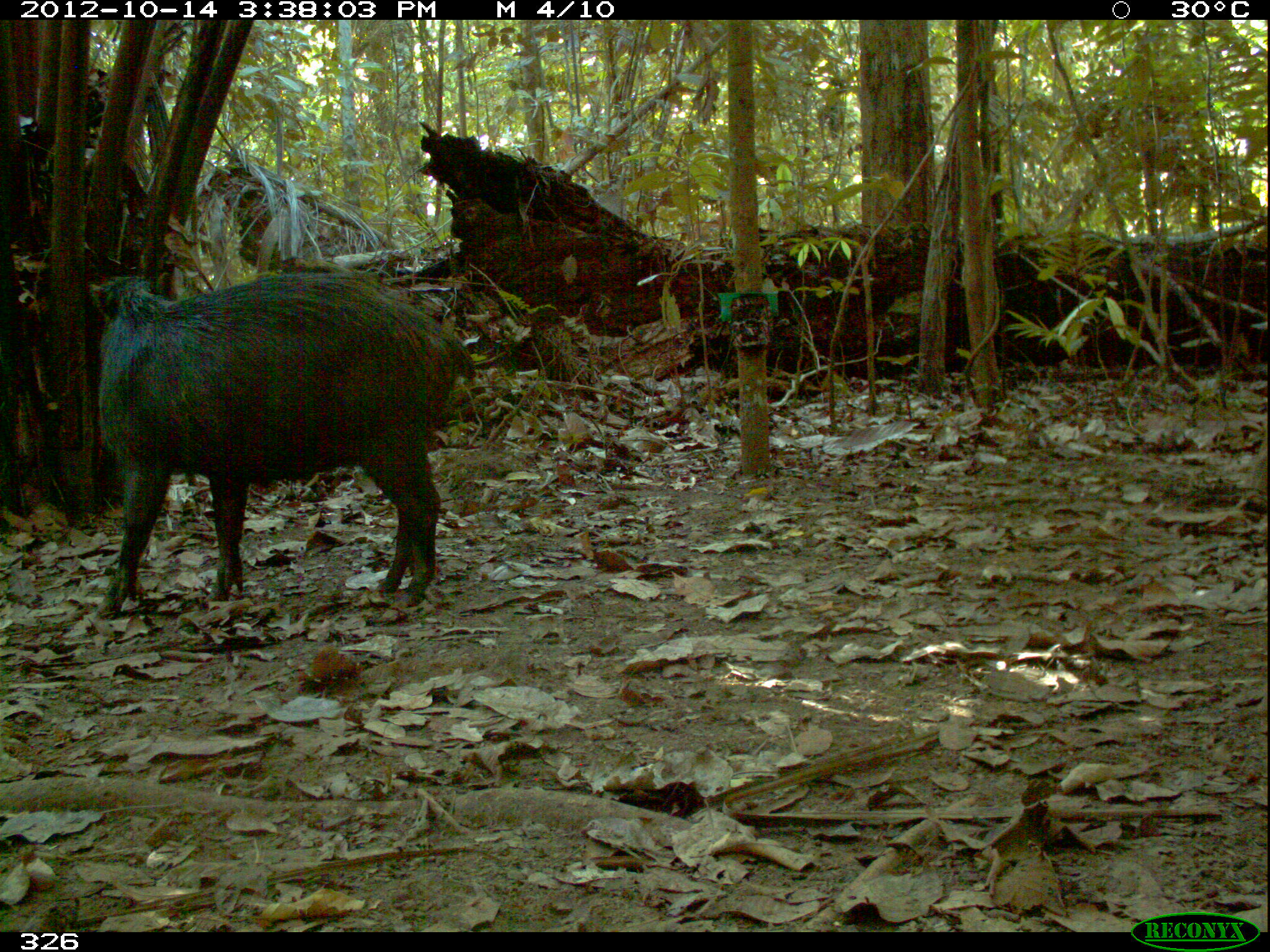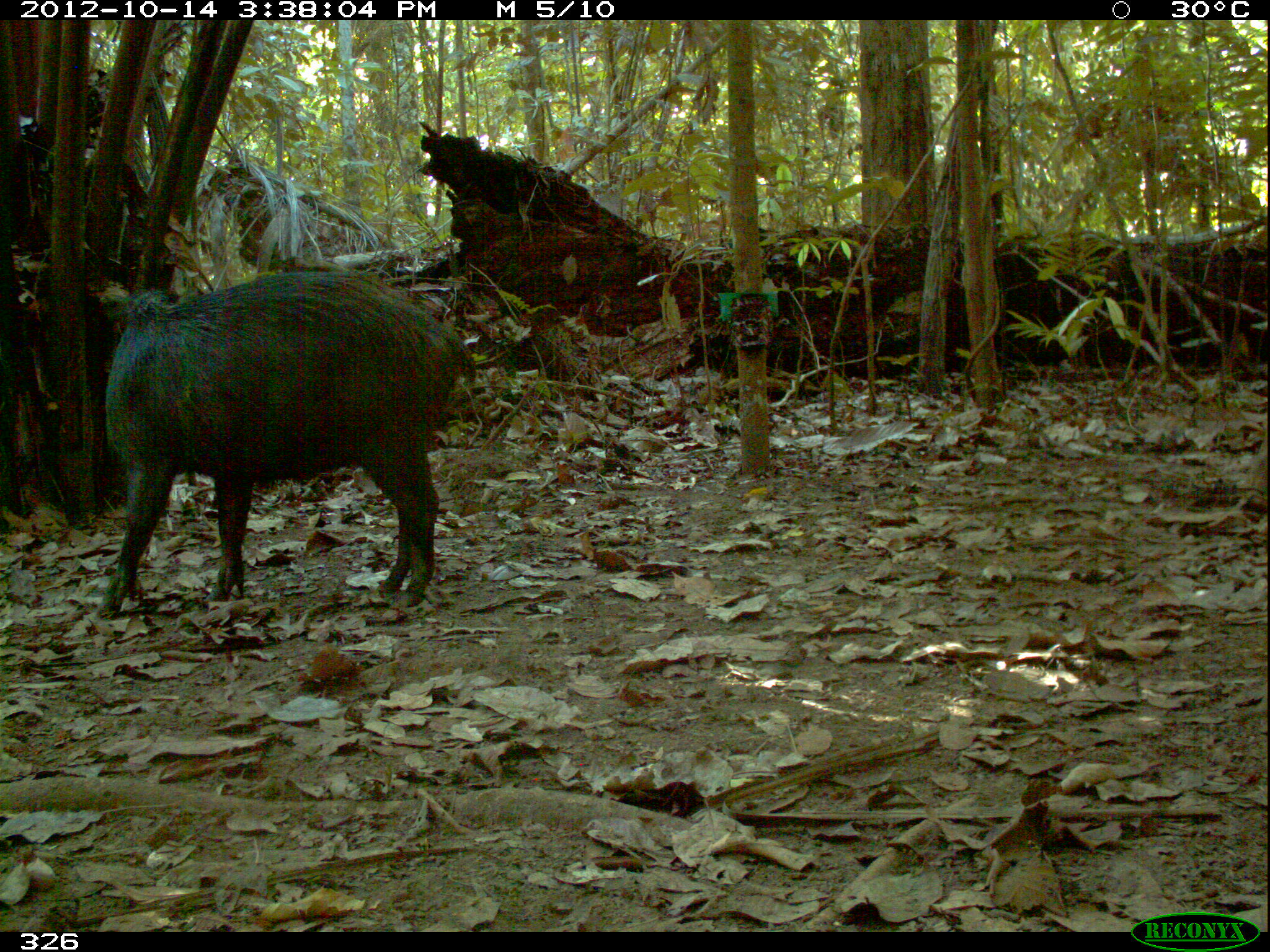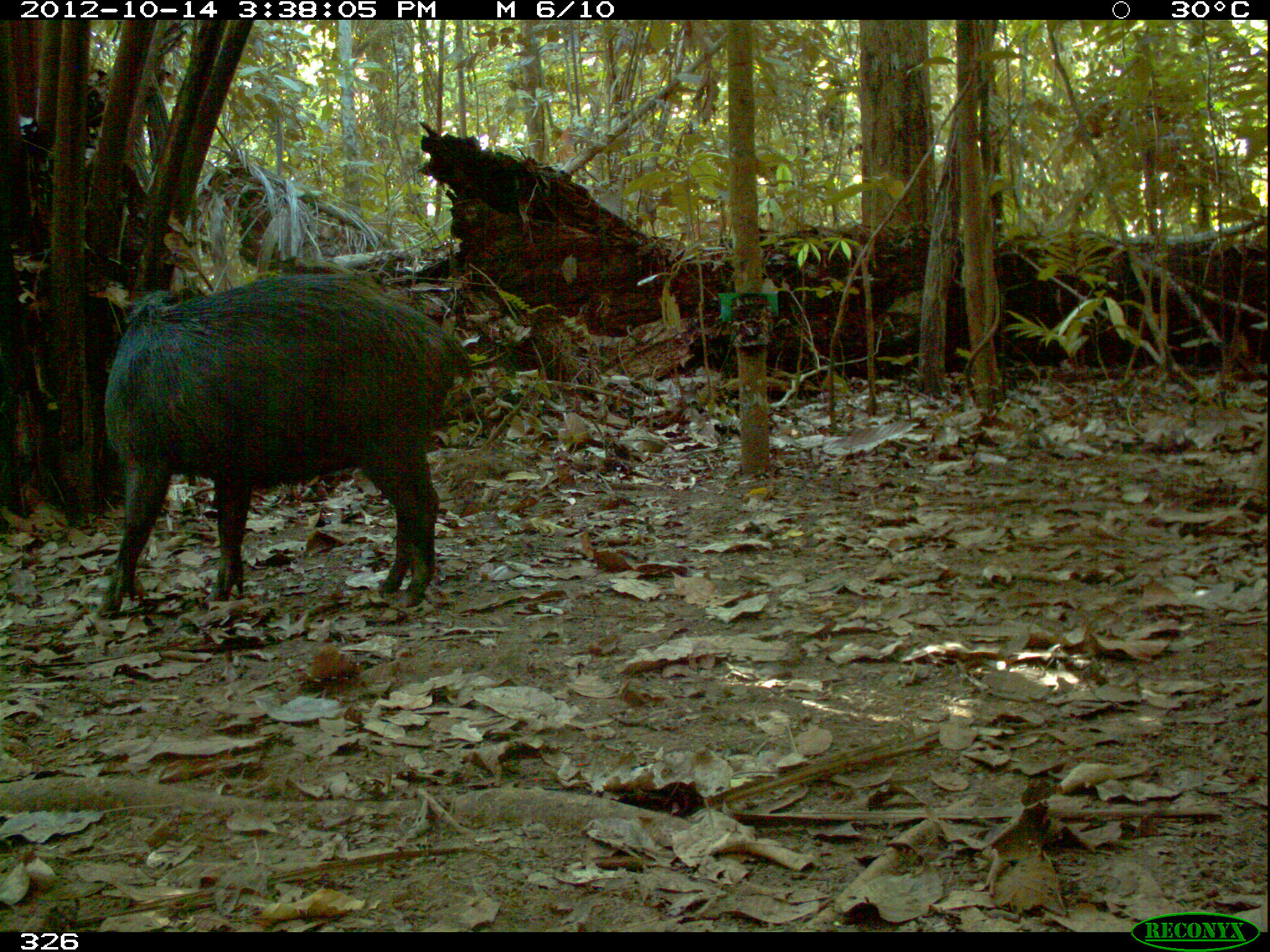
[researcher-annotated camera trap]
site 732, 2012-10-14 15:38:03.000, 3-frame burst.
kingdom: Animalia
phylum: Chordata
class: Mammalia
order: Artiodactyla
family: Tayassuidae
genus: Tayassu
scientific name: Tayassu pecari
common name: white-lipped peccary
Tayassu pecari (white-lipped peccary).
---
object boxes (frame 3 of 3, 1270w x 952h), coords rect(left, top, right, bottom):
tayassu pecari: rect(94, 273, 473, 619)